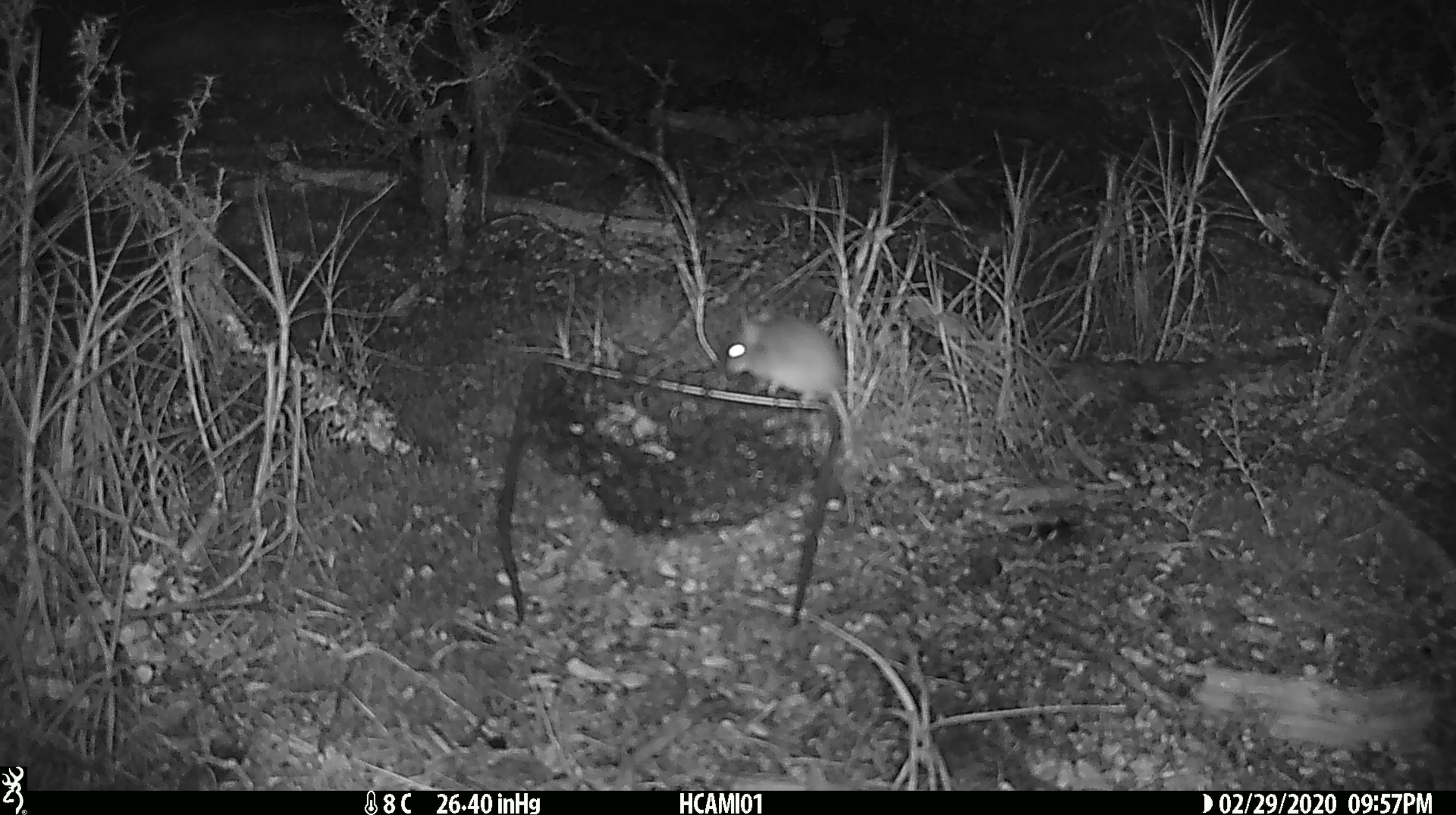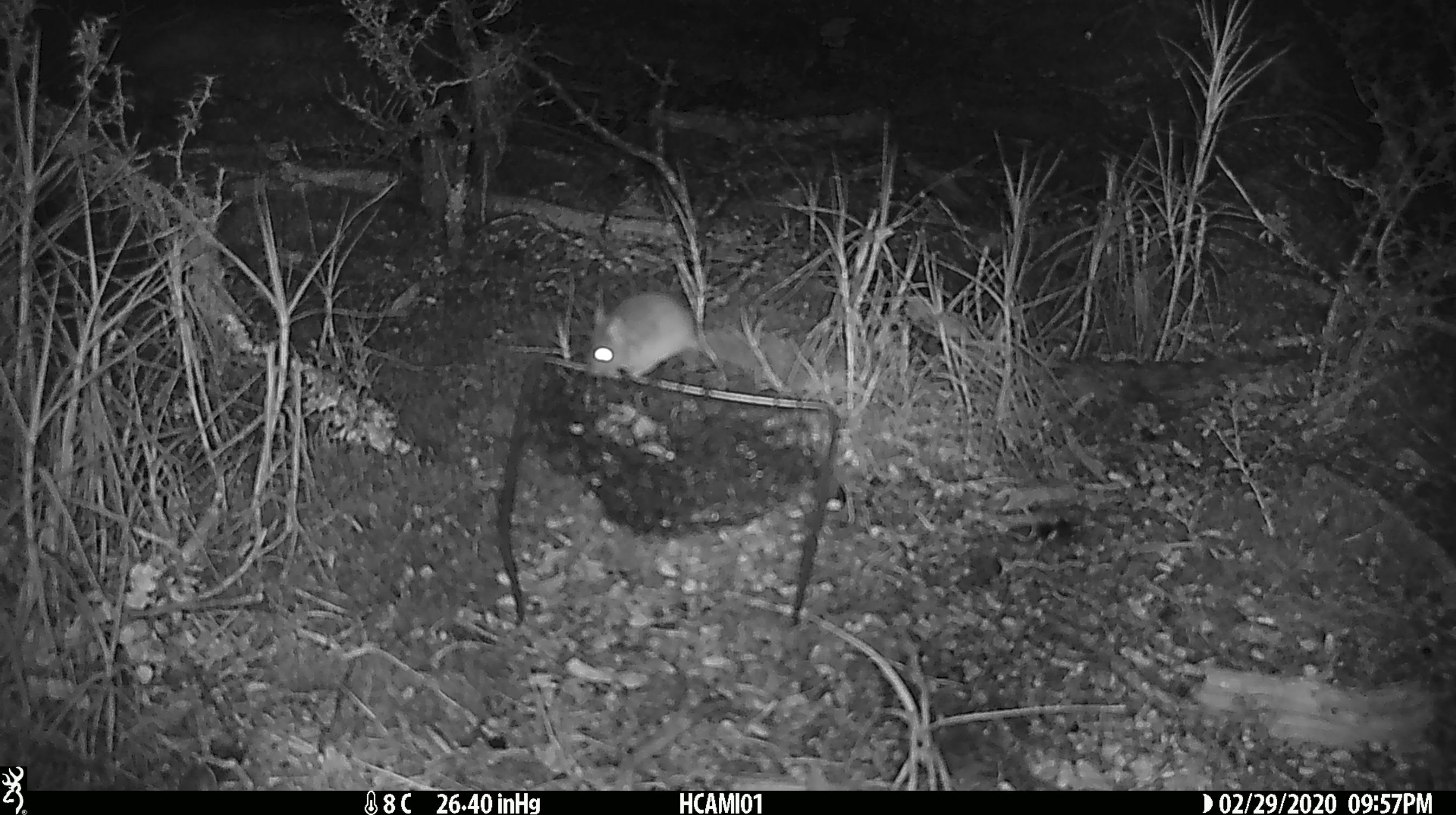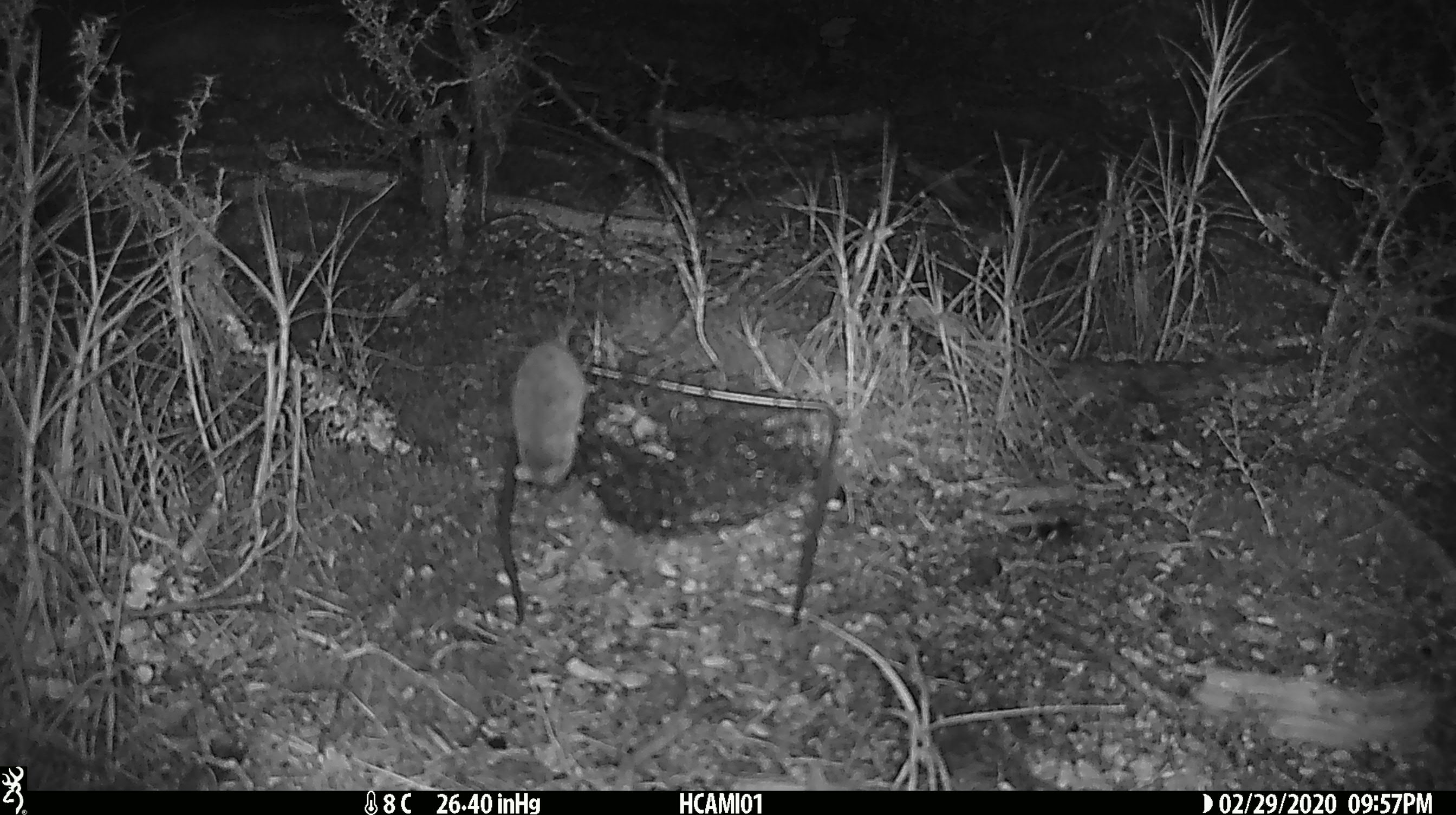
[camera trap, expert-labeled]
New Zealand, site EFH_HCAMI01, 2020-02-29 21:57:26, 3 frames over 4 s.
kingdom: Animalia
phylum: Chordata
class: Mammalia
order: Rodentia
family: Muridae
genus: Mus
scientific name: Mus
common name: mouse